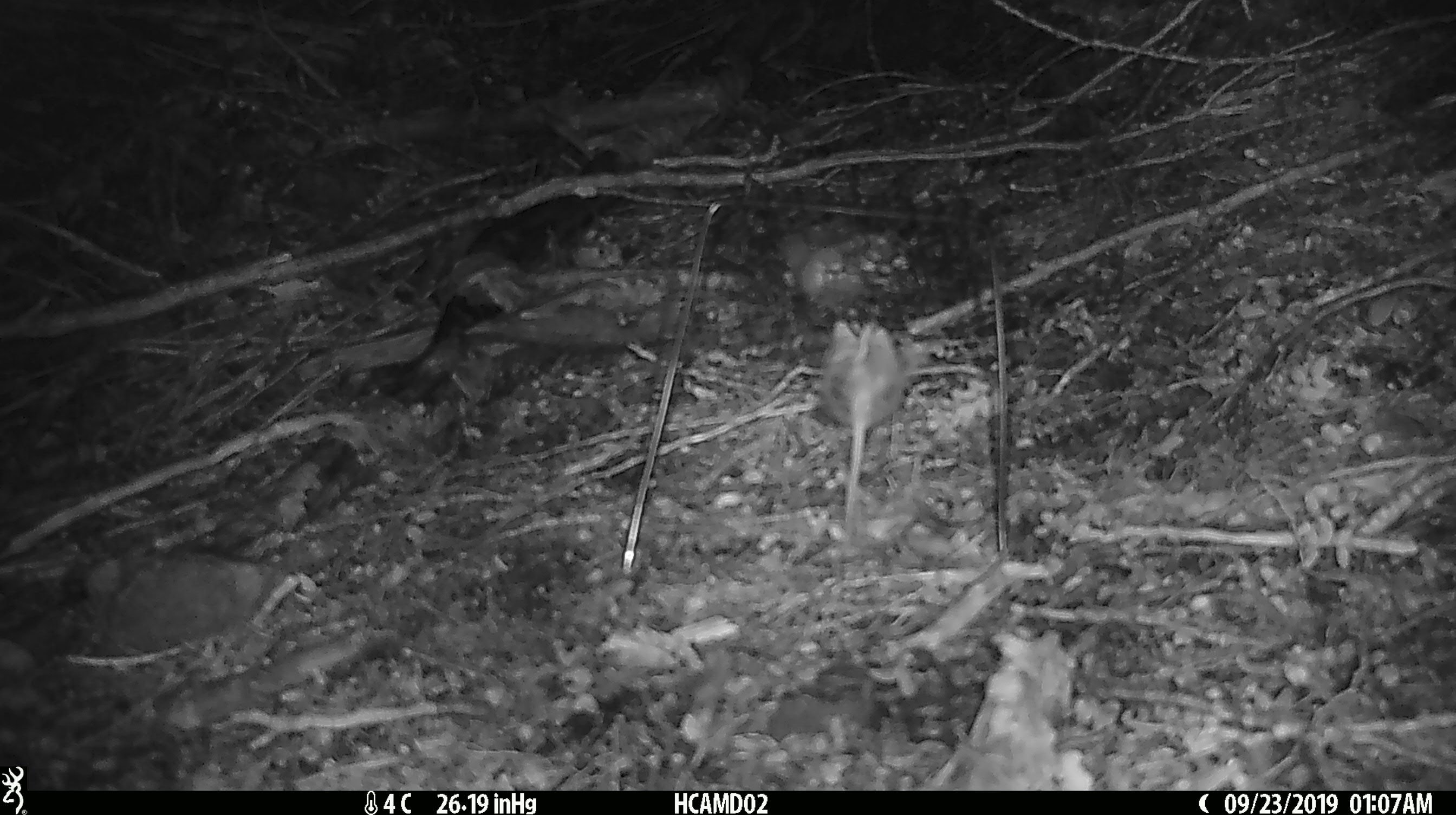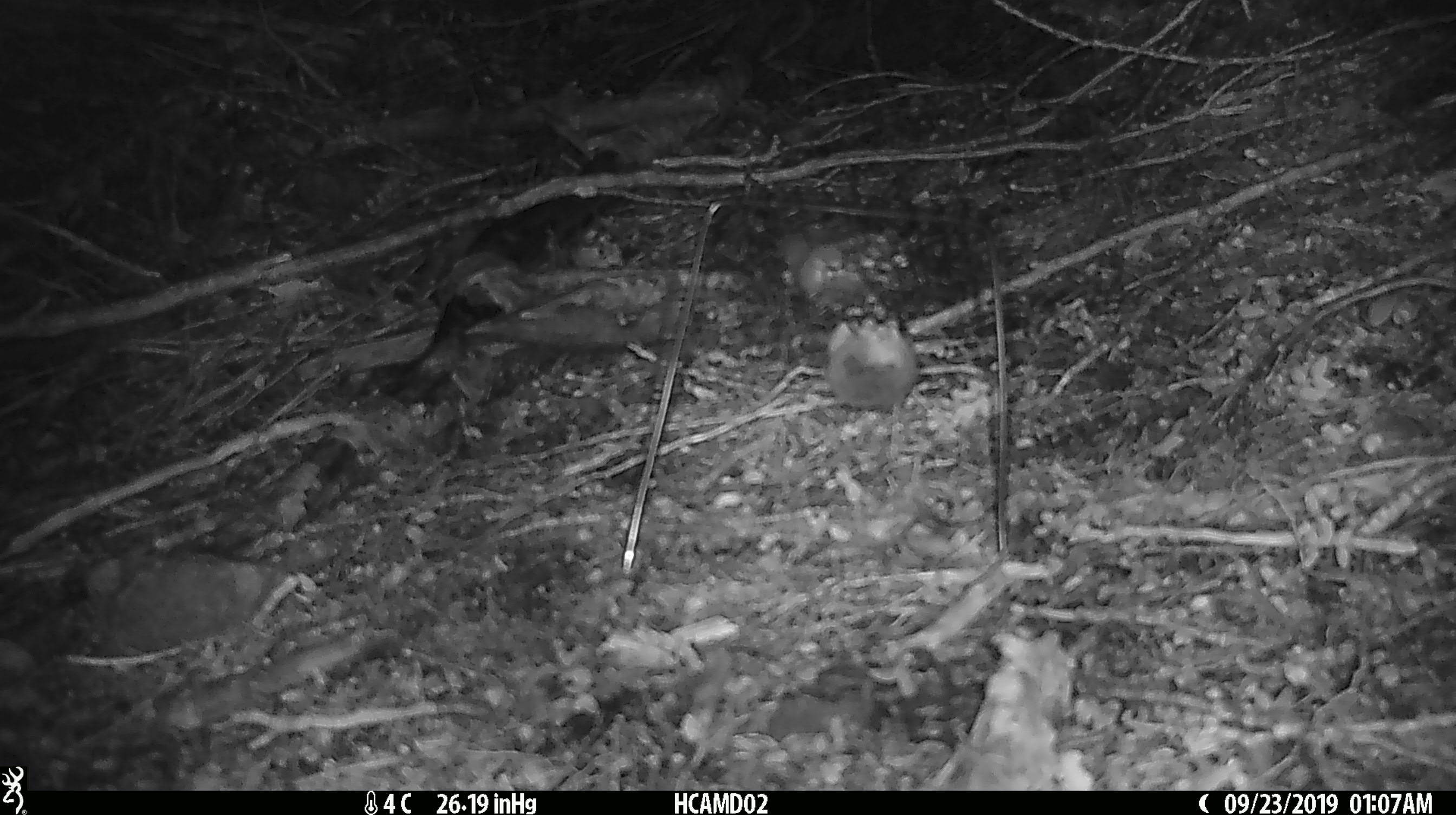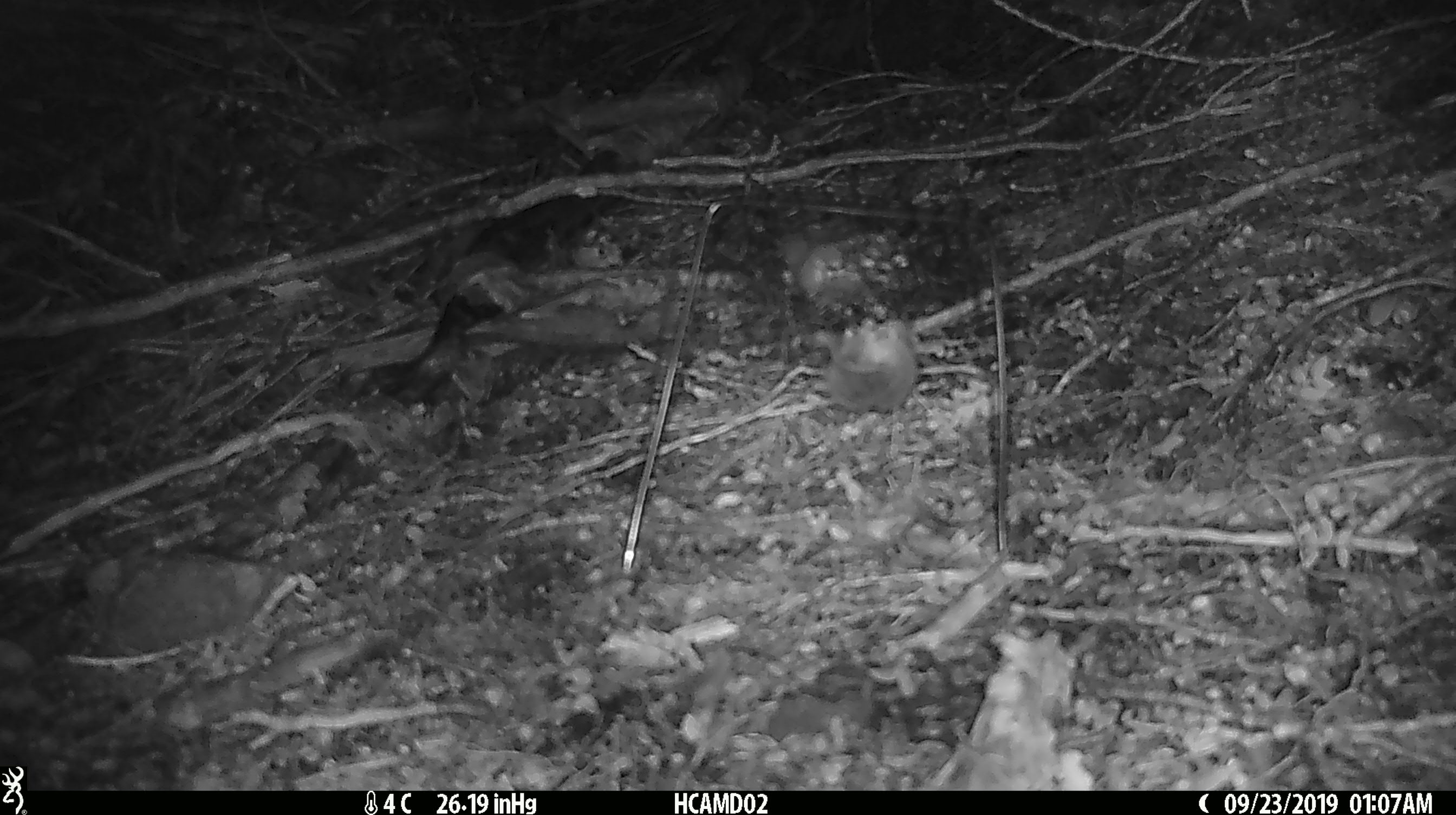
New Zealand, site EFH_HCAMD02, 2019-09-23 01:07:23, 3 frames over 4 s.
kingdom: Animalia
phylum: Chordata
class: Mammalia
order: Rodentia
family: Muridae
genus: Mus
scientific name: Mus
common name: mouse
Mouse (Mus).